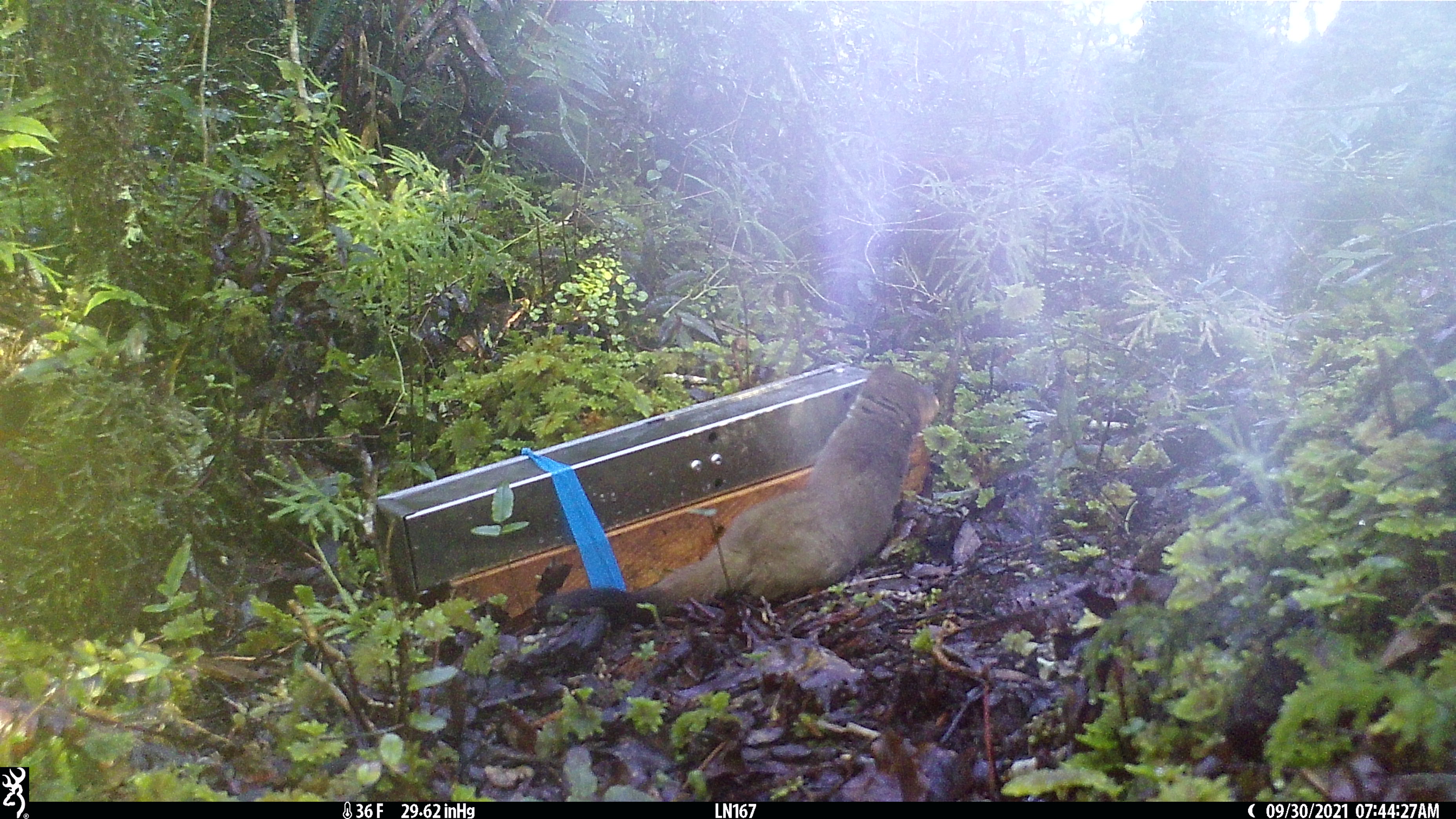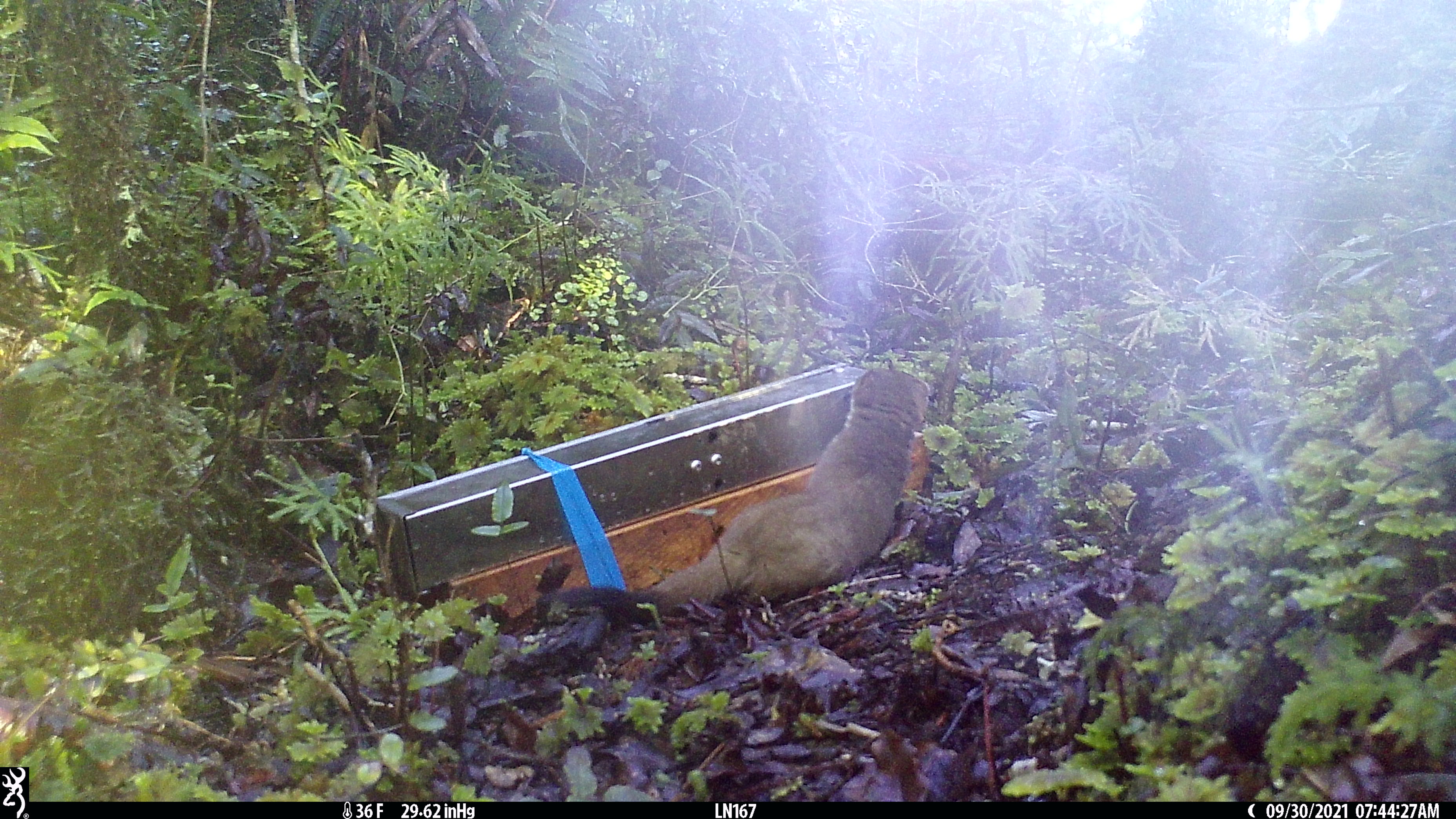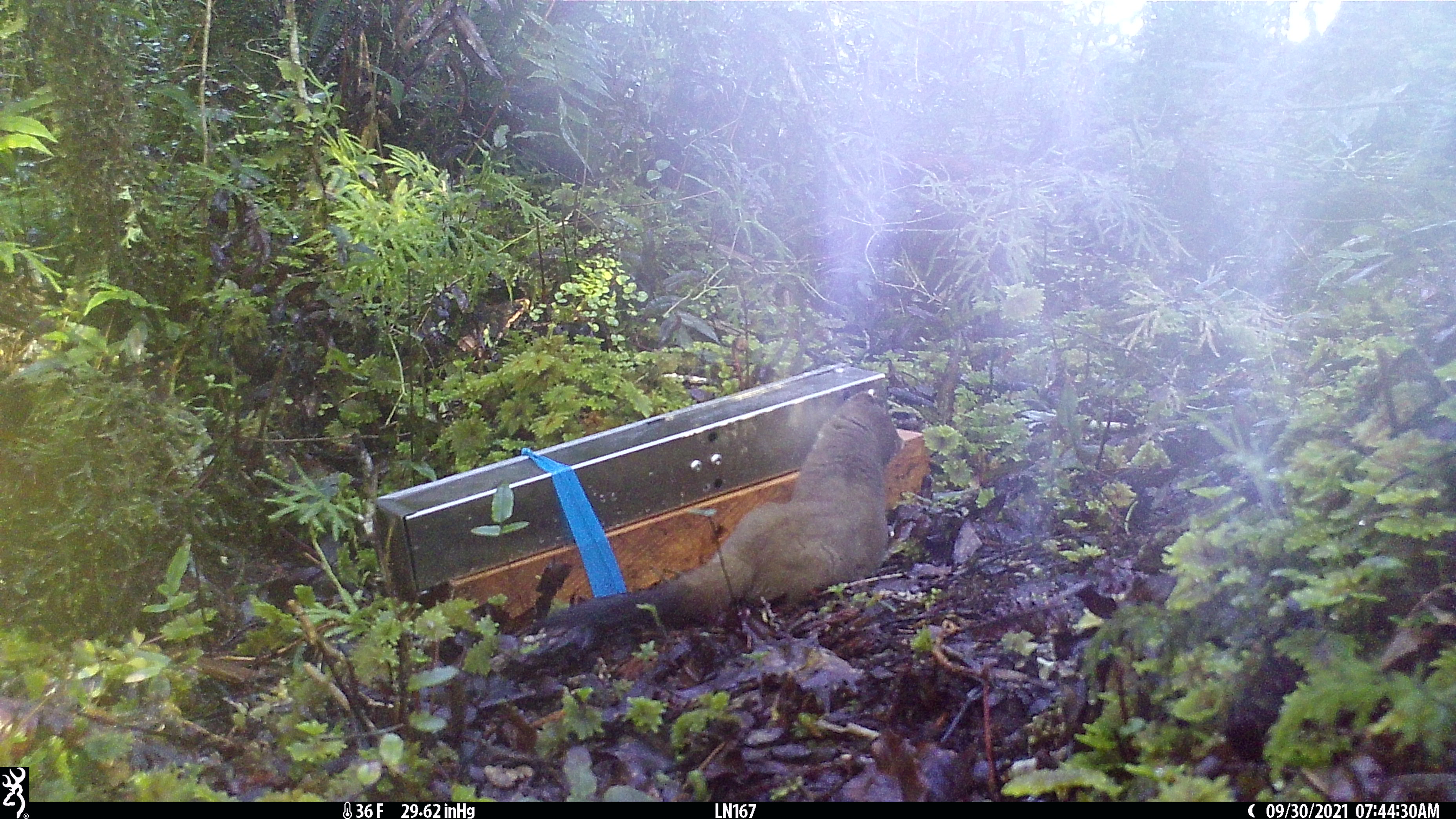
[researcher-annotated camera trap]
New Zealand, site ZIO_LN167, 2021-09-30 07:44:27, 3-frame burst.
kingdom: Animalia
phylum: Chordata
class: Mammalia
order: Carnivora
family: Mustelidae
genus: Mustela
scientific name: Mustela erminea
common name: stoat